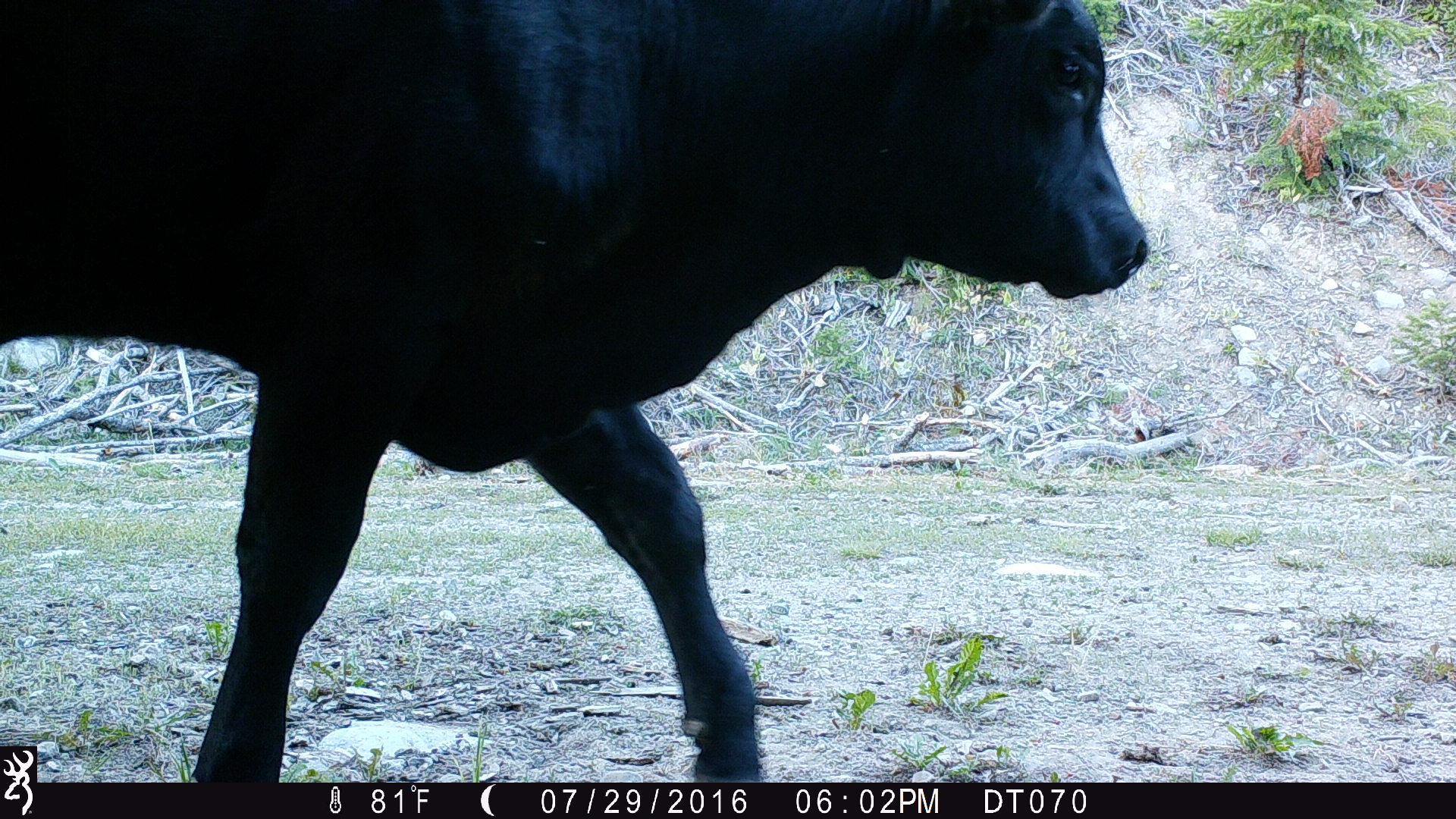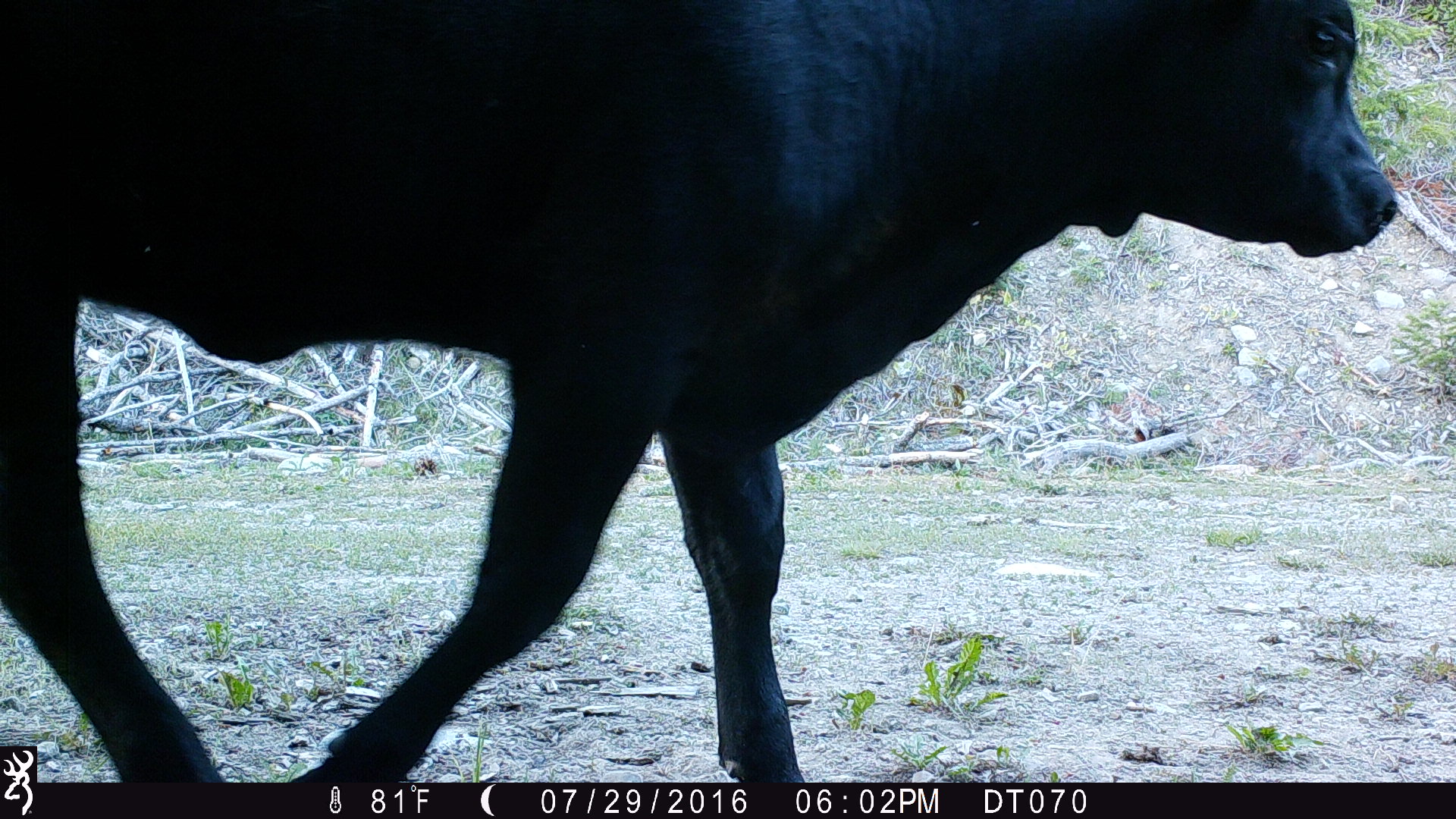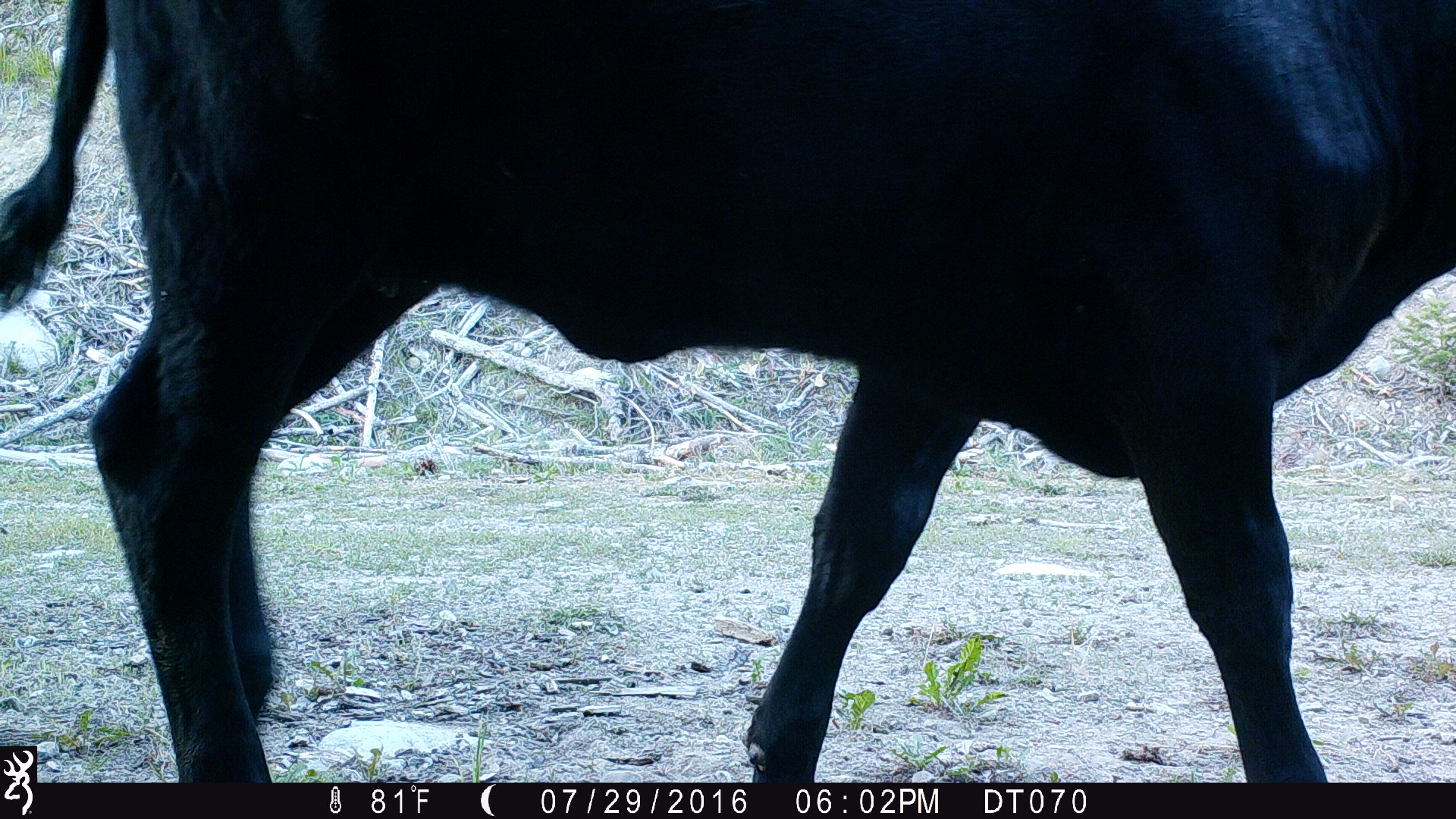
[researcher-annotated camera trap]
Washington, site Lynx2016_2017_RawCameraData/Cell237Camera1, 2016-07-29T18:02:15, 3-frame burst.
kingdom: Animalia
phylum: Chordata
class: Mammalia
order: Artiodactyla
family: Bovidae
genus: Bos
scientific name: Bos taurus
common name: domestic cattle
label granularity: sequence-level